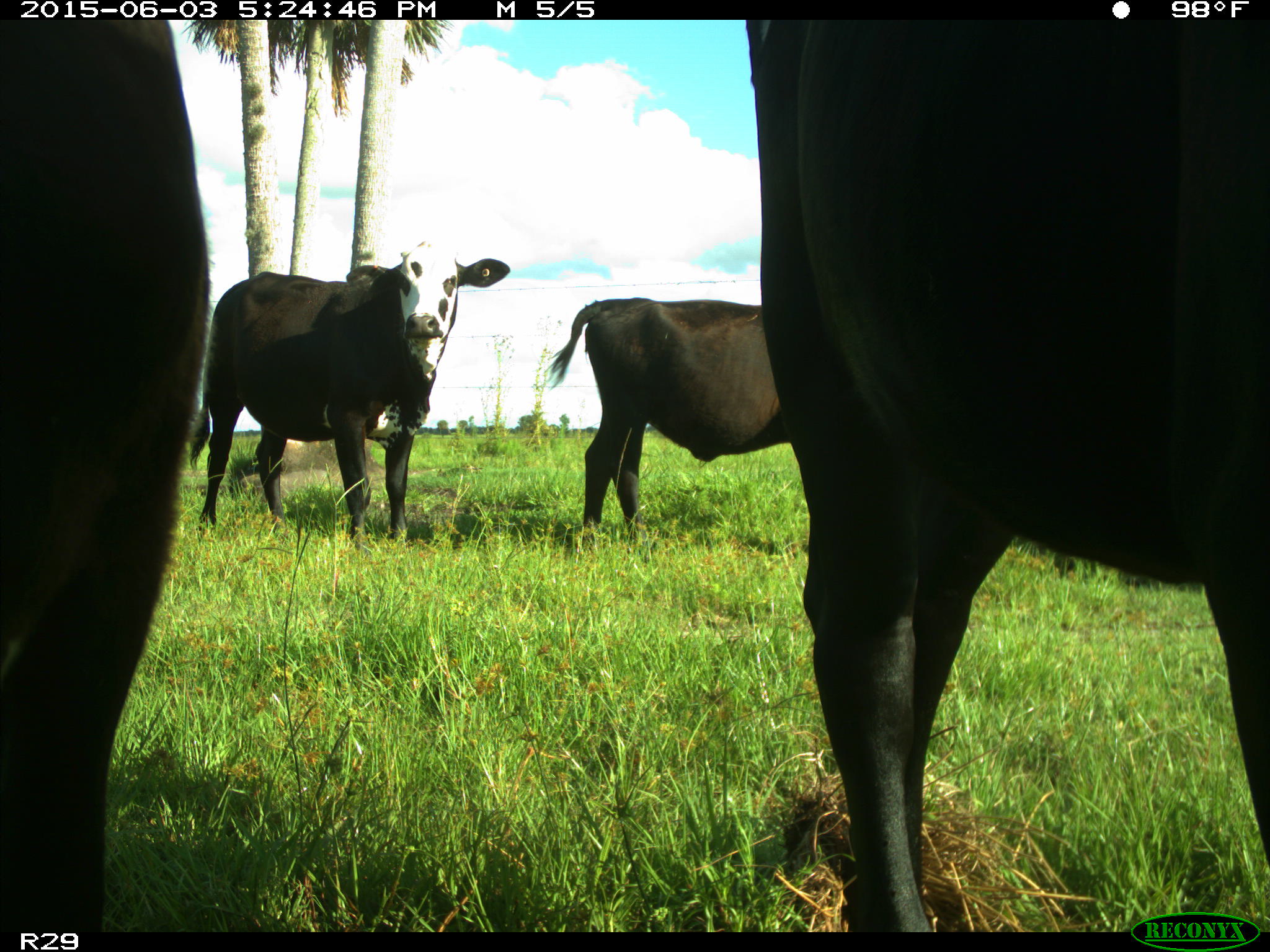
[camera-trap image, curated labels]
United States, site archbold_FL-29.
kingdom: Animalia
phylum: Chordata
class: Mammalia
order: Artiodactyla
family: Bovidae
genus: Bos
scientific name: Bos taurus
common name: domestic cow